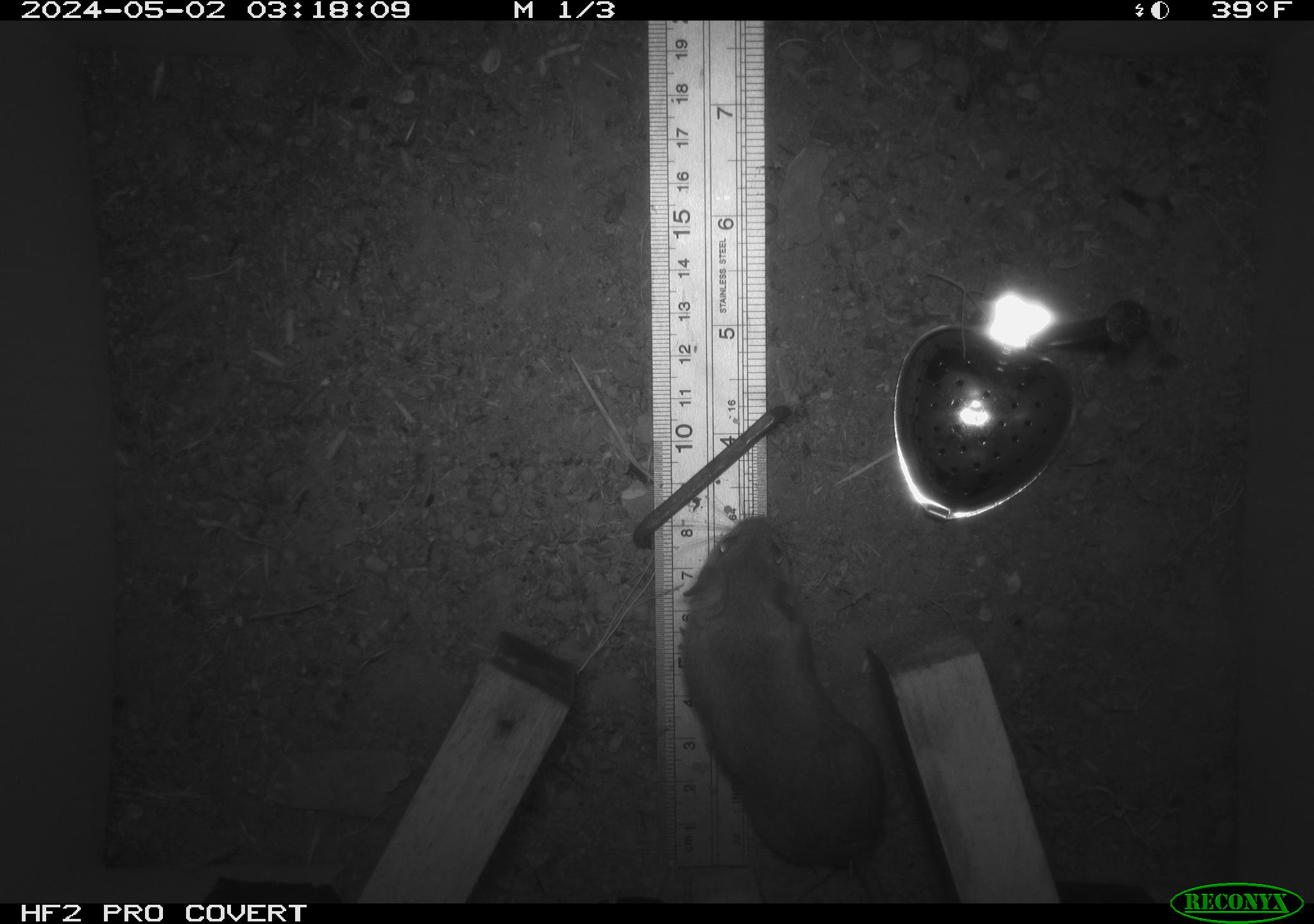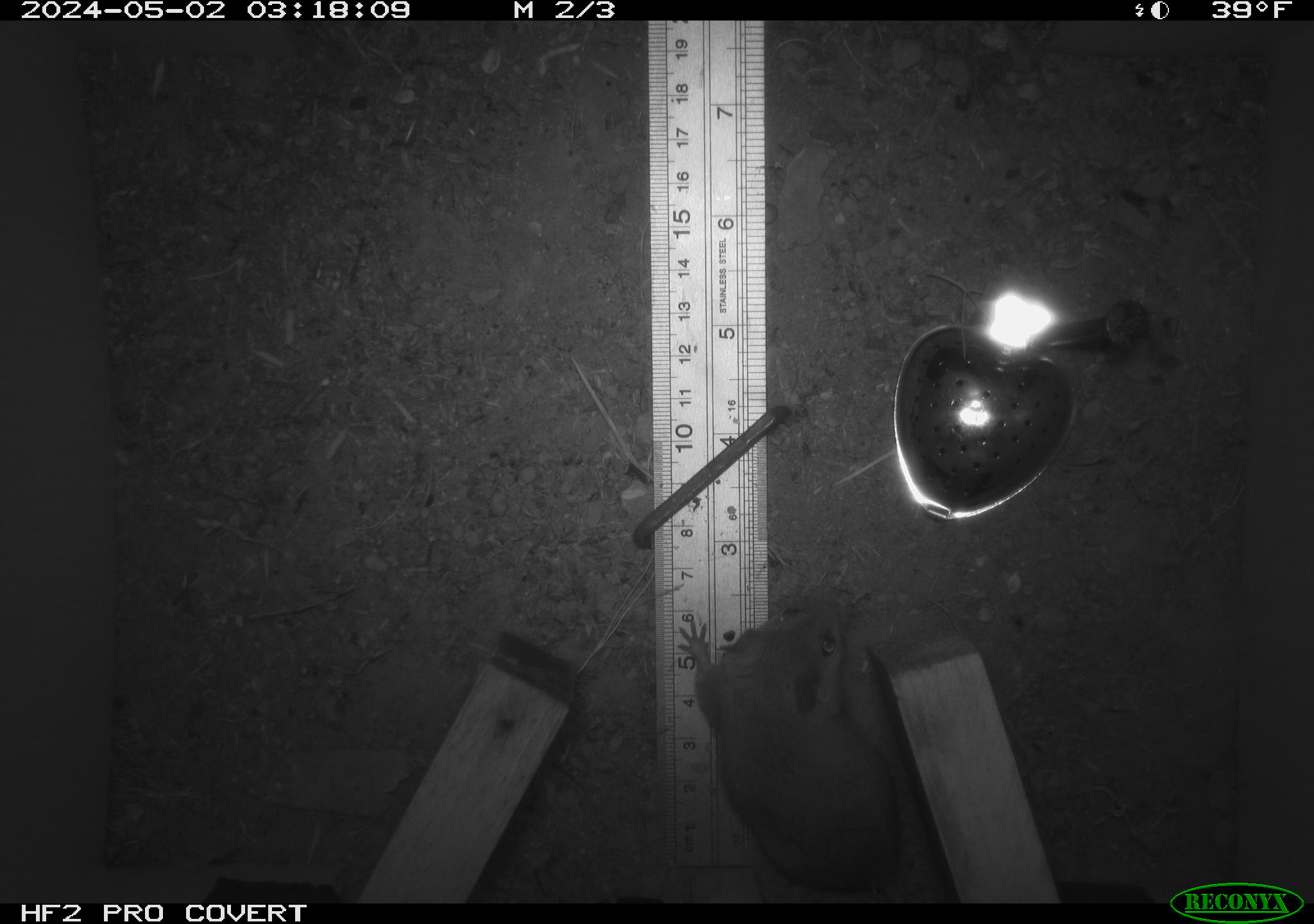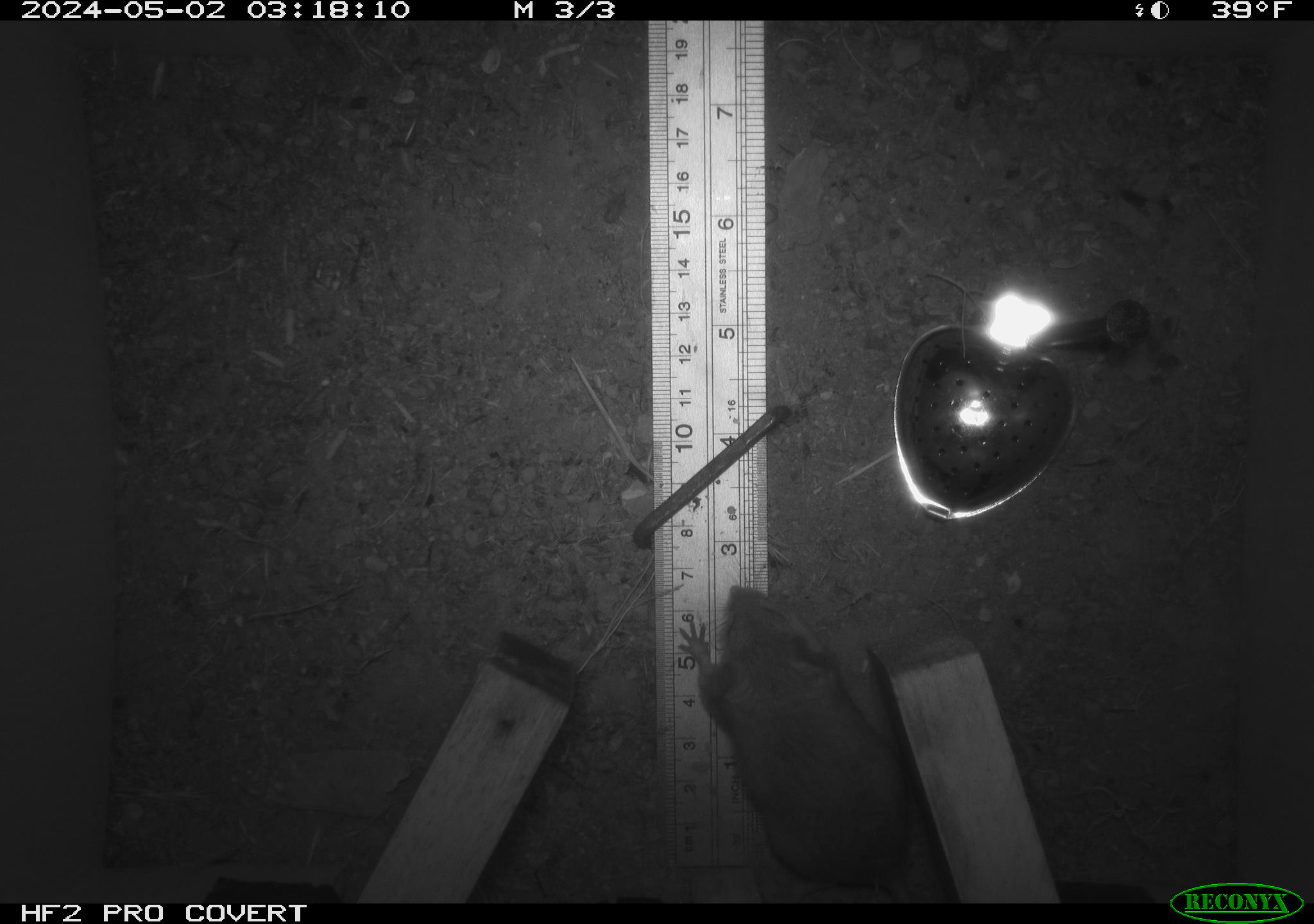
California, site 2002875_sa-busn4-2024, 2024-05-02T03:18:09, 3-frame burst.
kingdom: Animalia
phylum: Chordata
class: Mammalia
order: Rodentia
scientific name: Rodentia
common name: rodent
Rodent (Rodentia).